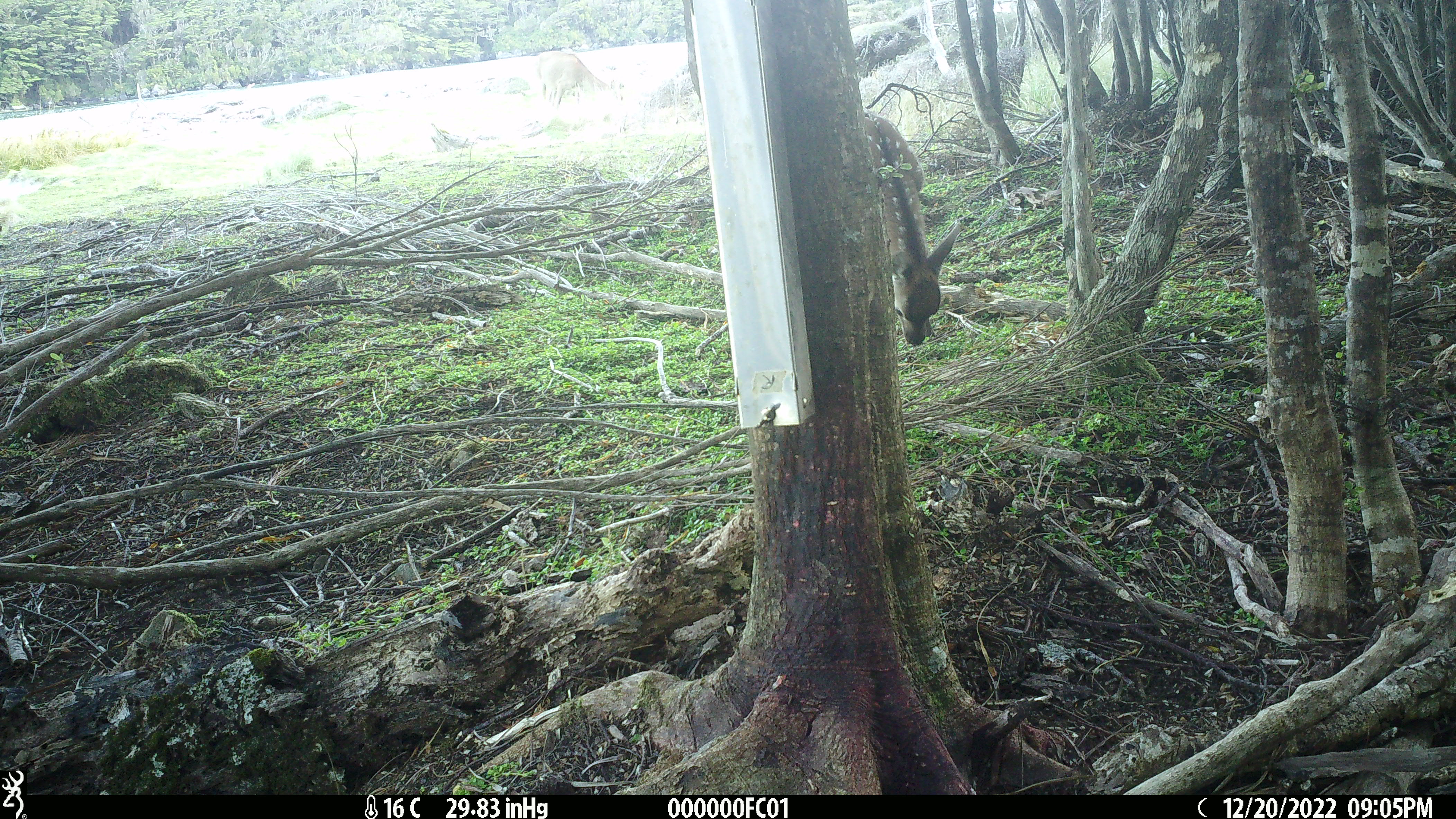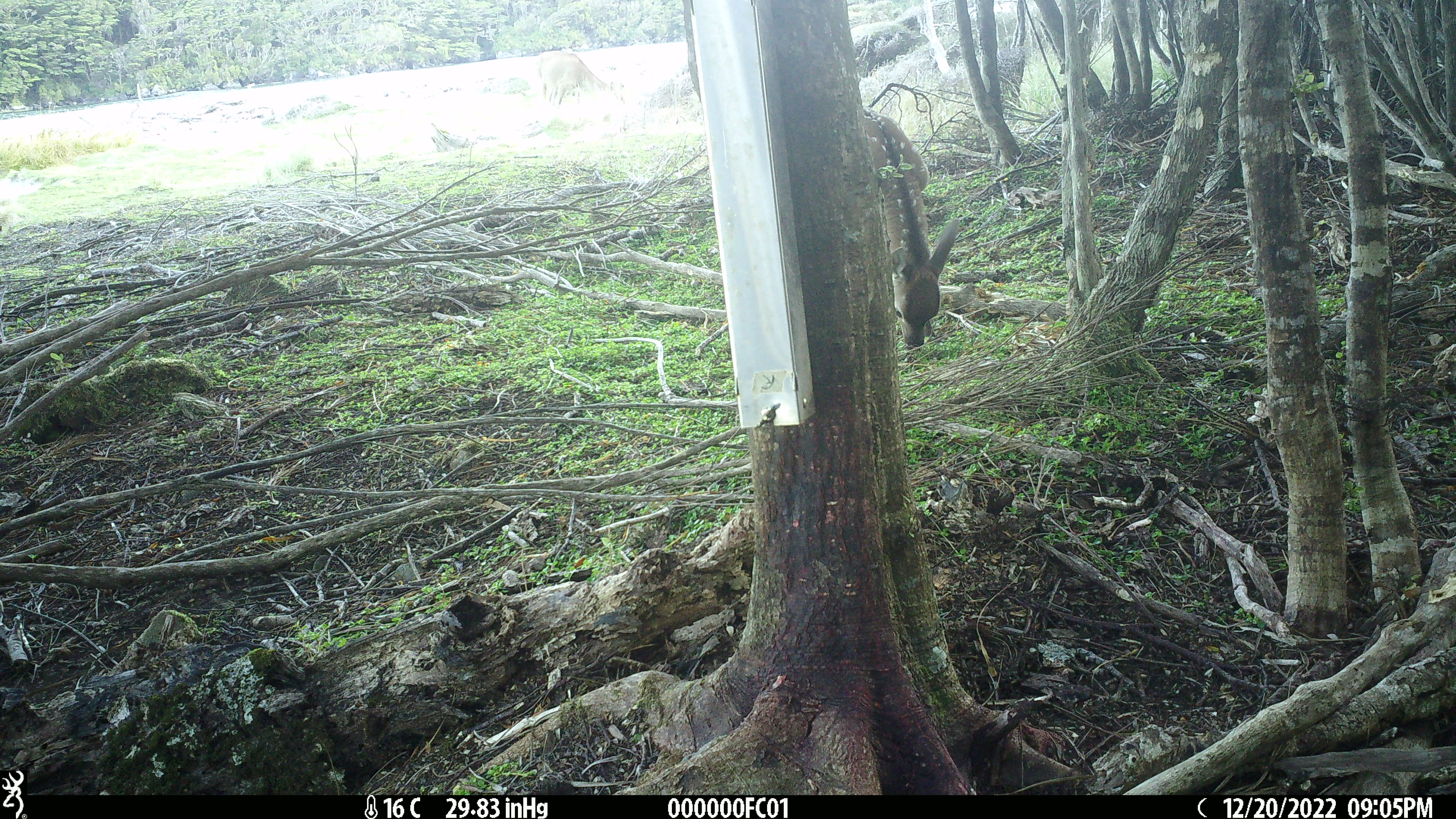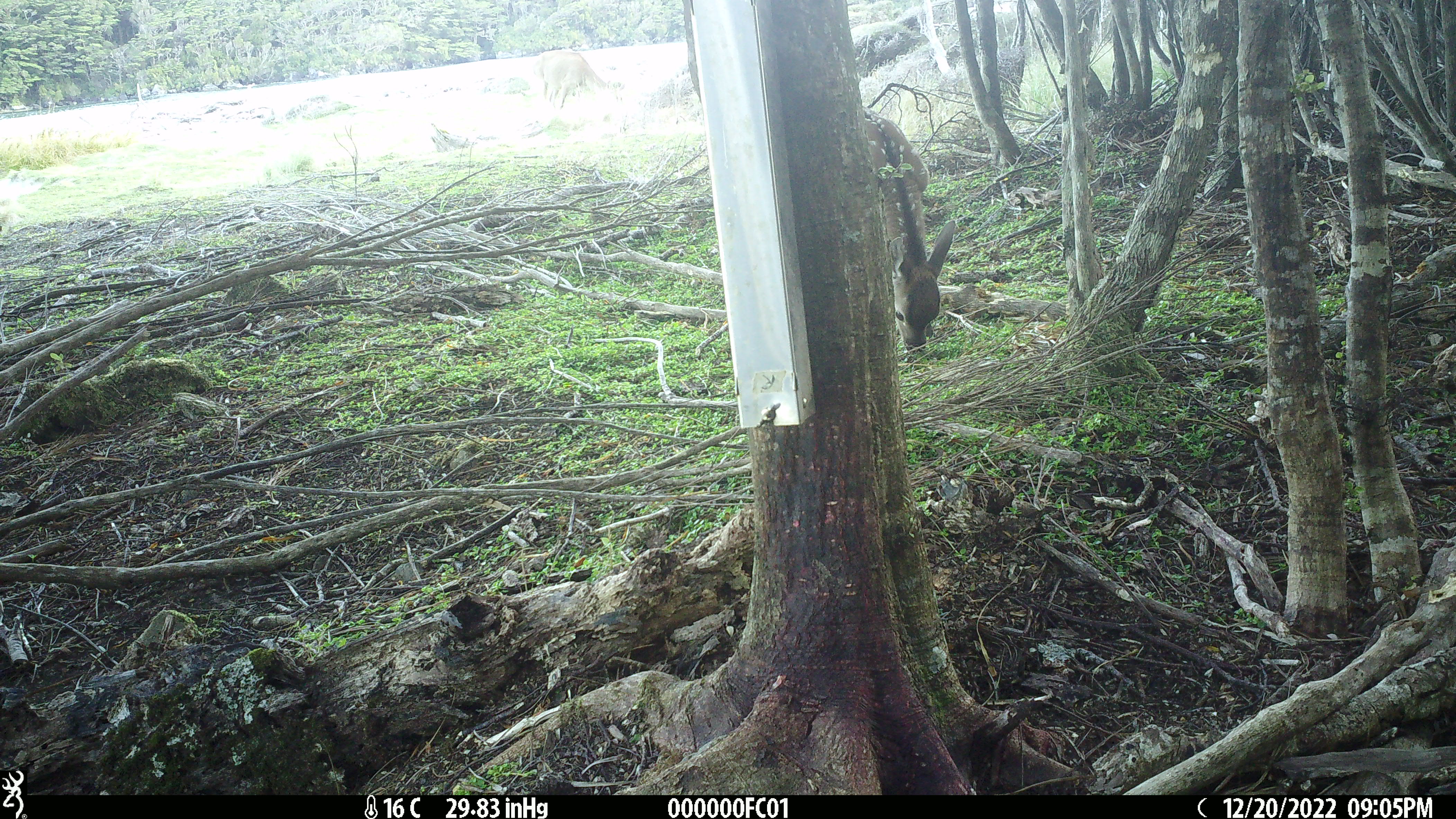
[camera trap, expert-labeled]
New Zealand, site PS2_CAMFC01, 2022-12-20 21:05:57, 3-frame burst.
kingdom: Animalia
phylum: Chordata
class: Mammalia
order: Artiodactyla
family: Cervidae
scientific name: Cervidae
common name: deer